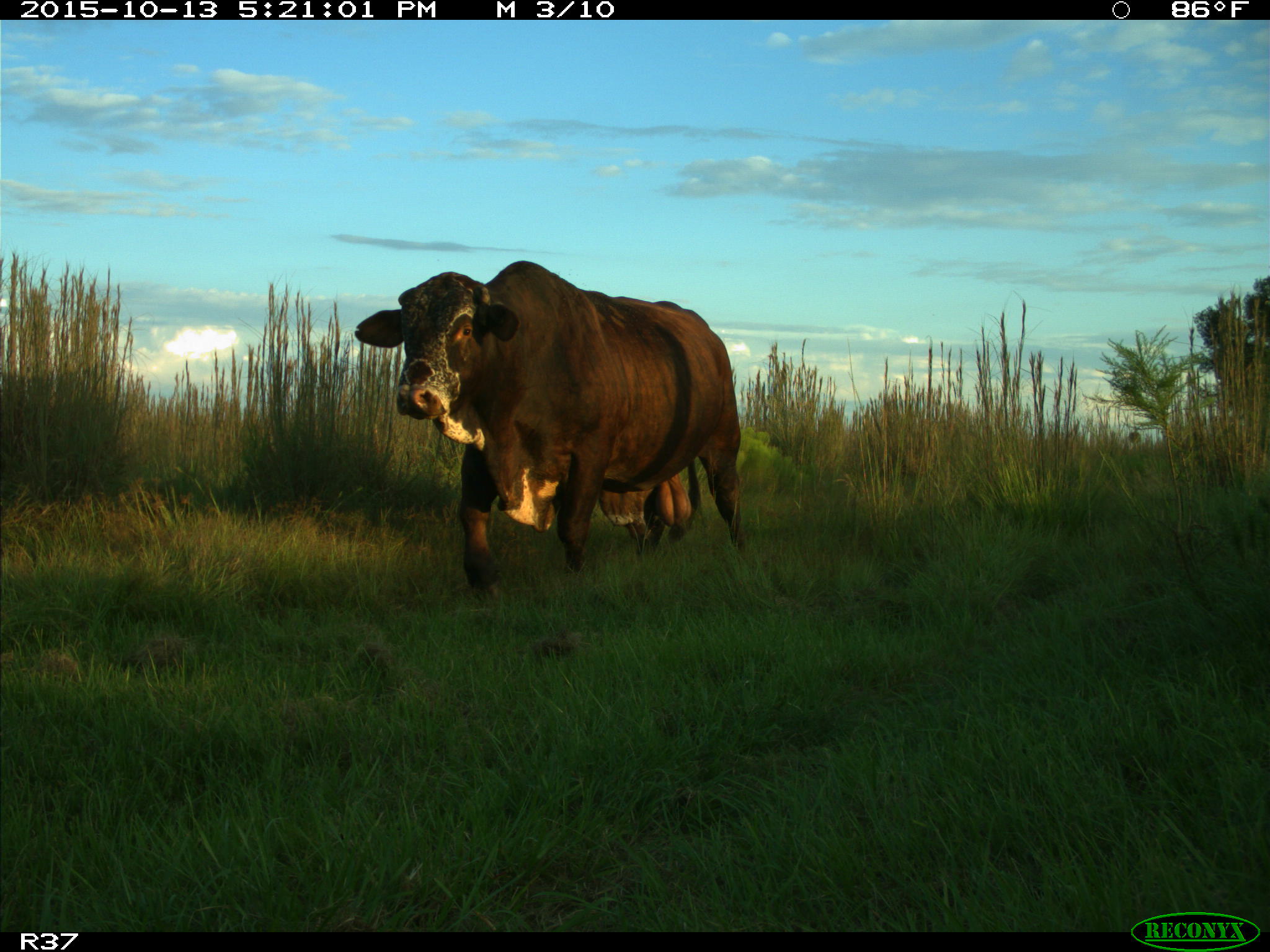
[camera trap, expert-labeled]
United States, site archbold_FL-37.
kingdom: Animalia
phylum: Chordata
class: Mammalia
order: Artiodactyla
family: Bovidae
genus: Bos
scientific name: Bos taurus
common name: domestic cow